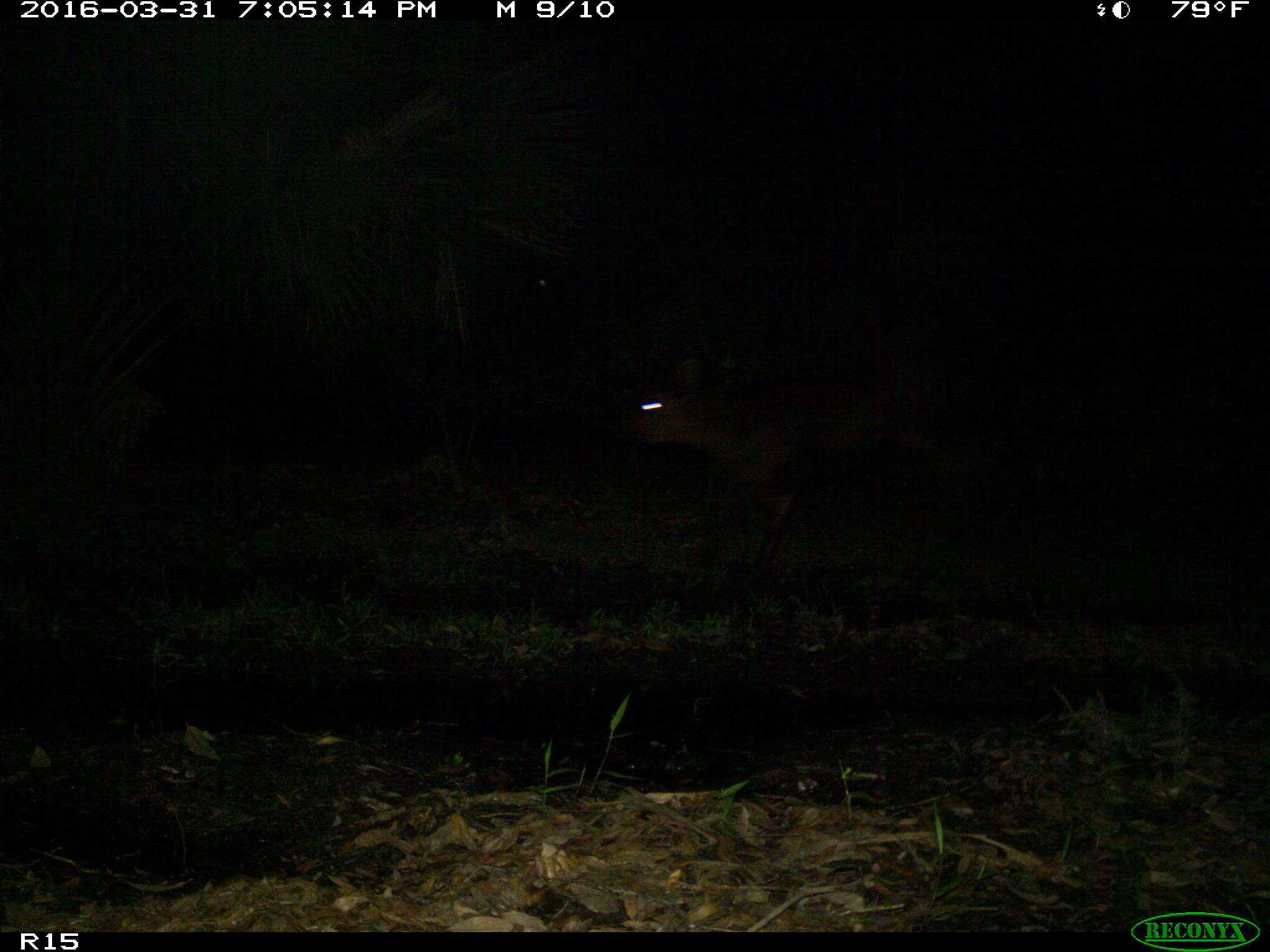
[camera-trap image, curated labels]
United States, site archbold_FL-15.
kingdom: Animalia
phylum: Chordata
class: Mammalia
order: Artiodactyla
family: Bovidae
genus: Bos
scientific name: Bos taurus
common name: domestic cow